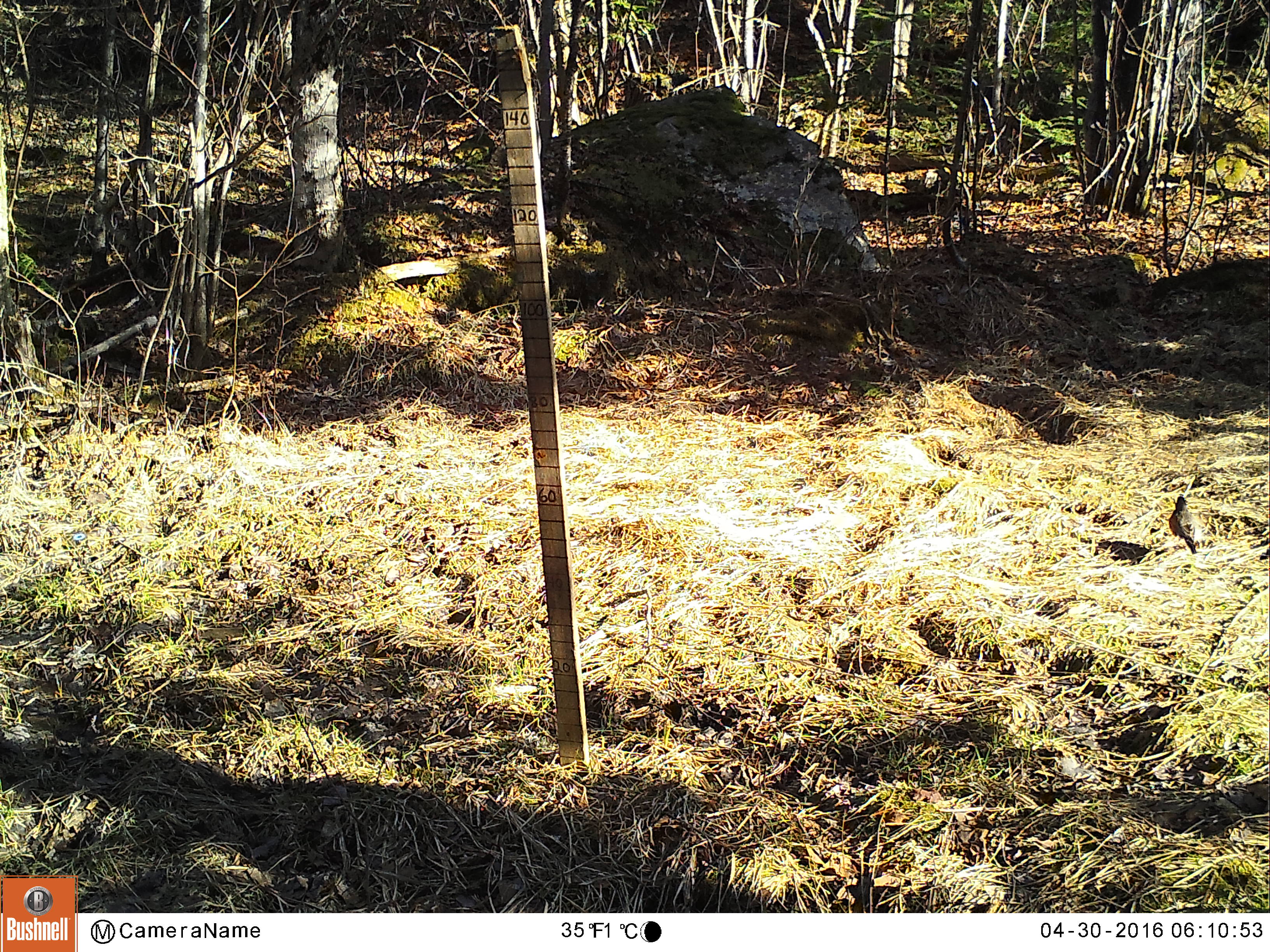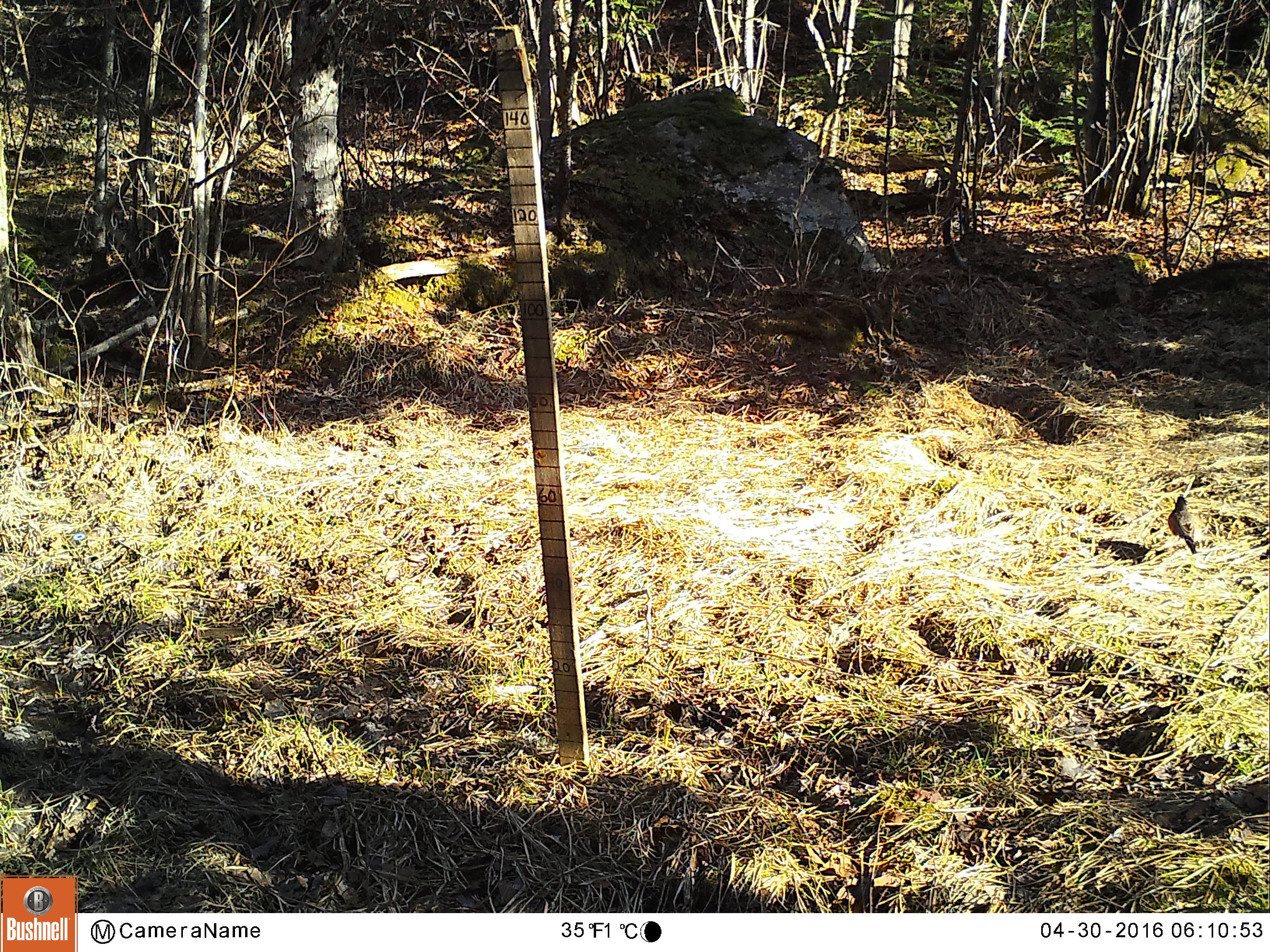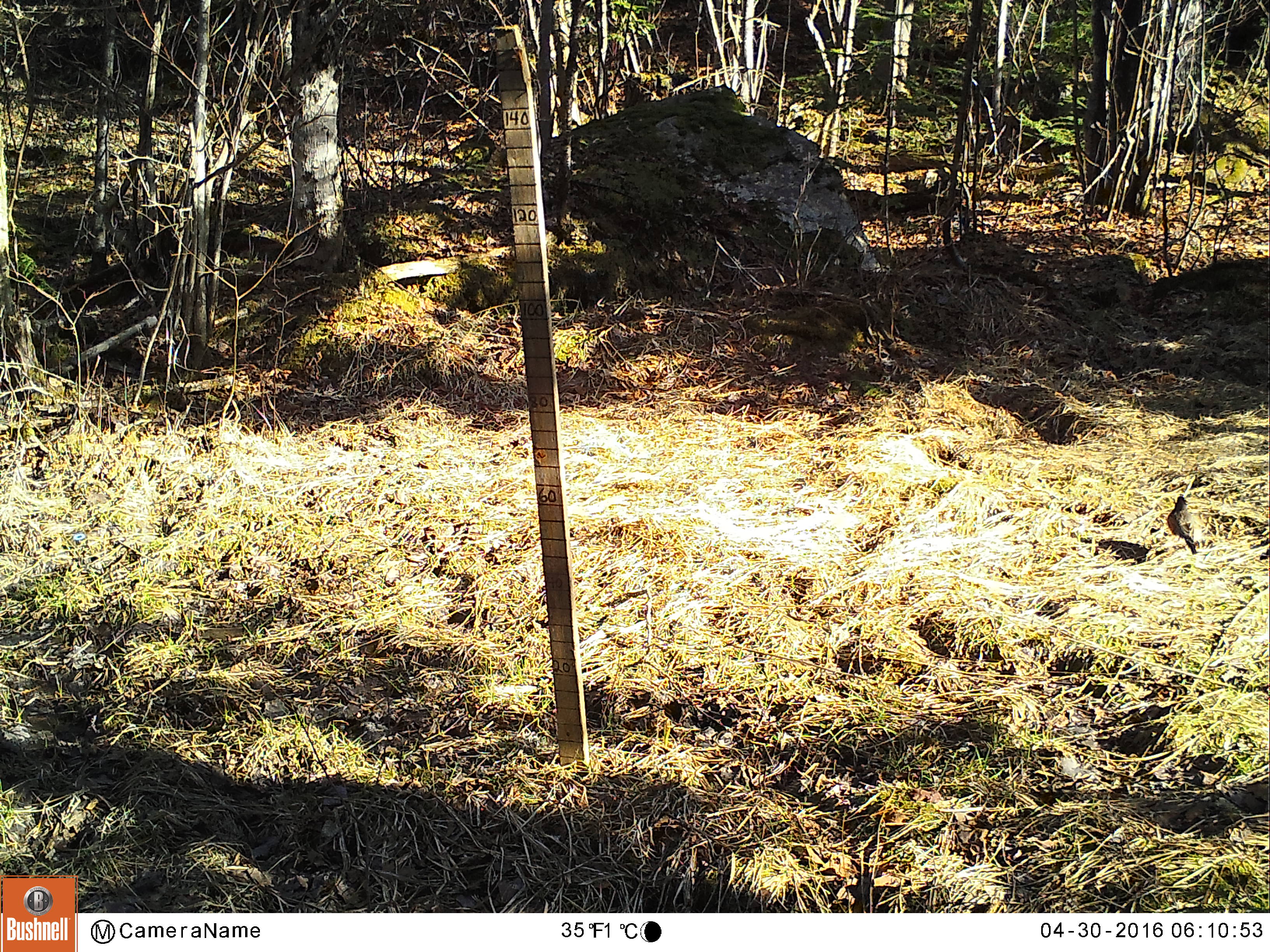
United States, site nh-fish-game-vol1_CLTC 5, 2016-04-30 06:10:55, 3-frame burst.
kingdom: Animalia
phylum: Chordata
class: Aves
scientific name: Aves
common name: bird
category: bird sp.